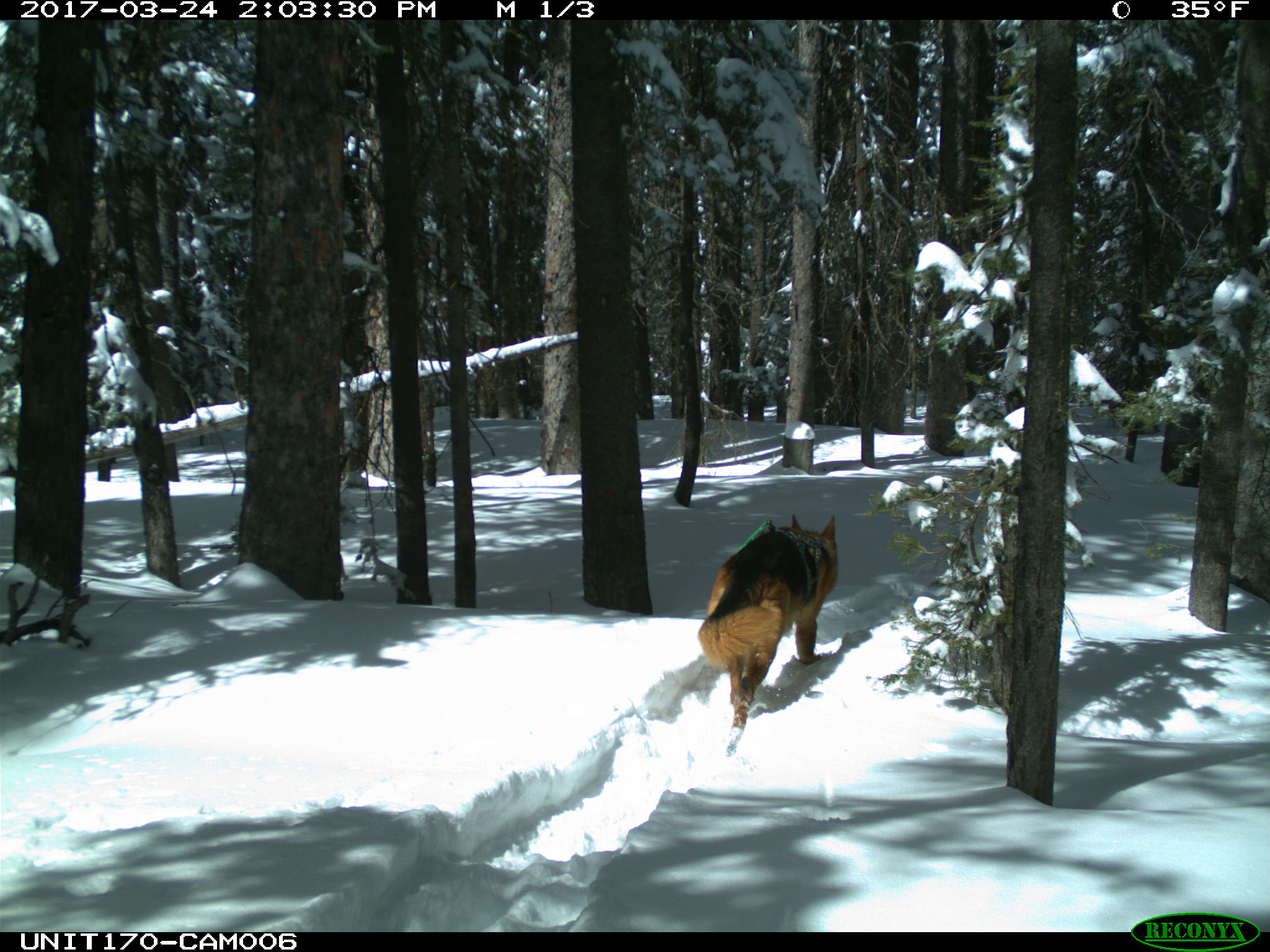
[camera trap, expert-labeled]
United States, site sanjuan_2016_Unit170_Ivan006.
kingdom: Animalia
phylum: Chordata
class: Mammalia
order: Carnivora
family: Canidae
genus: Canis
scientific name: Canis familiaris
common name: domestic dog